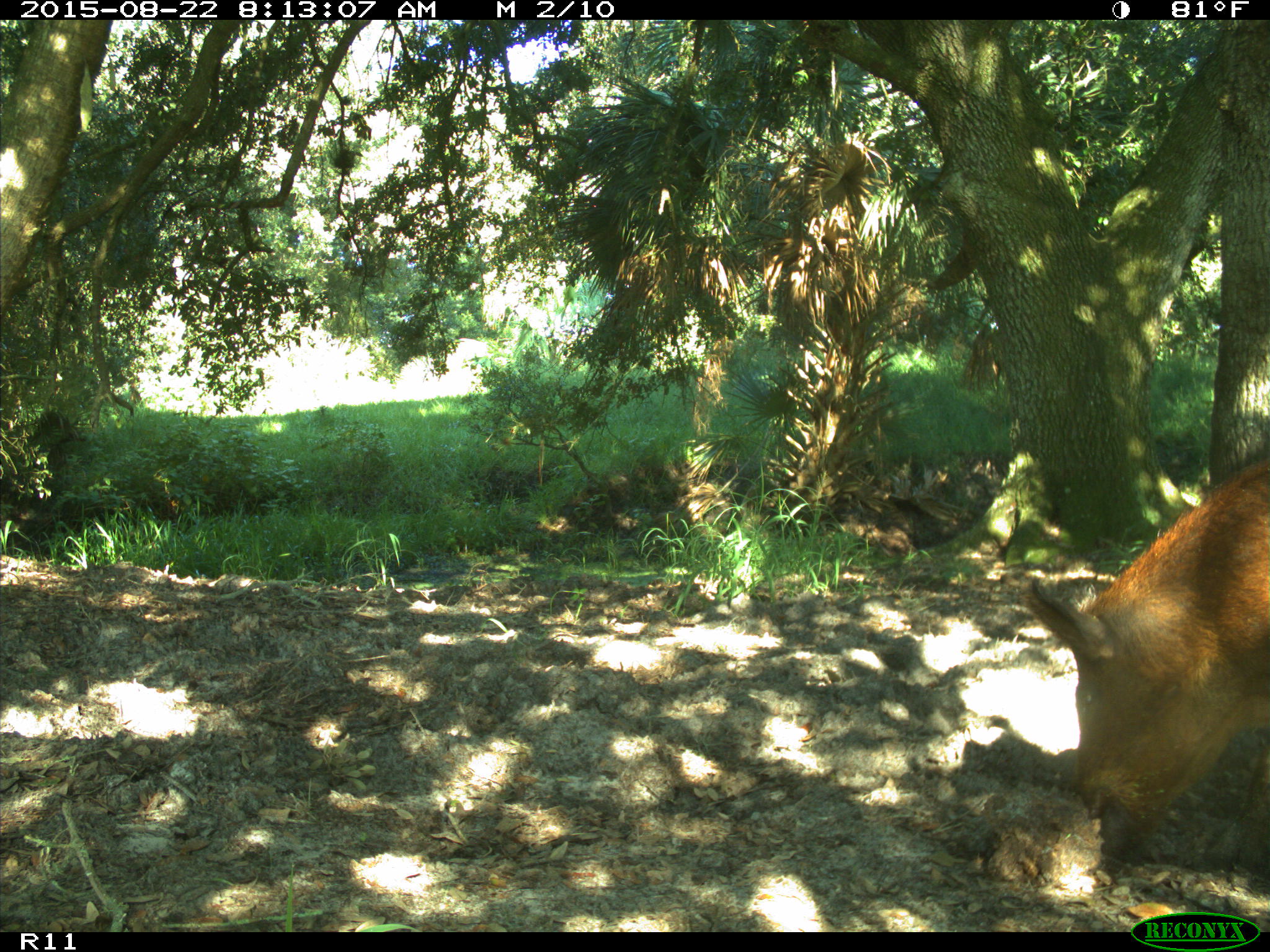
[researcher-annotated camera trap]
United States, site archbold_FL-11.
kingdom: Animalia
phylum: Chordata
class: Mammalia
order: Artiodactyla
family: Suidae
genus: Sus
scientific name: Sus scrofa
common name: wild boar